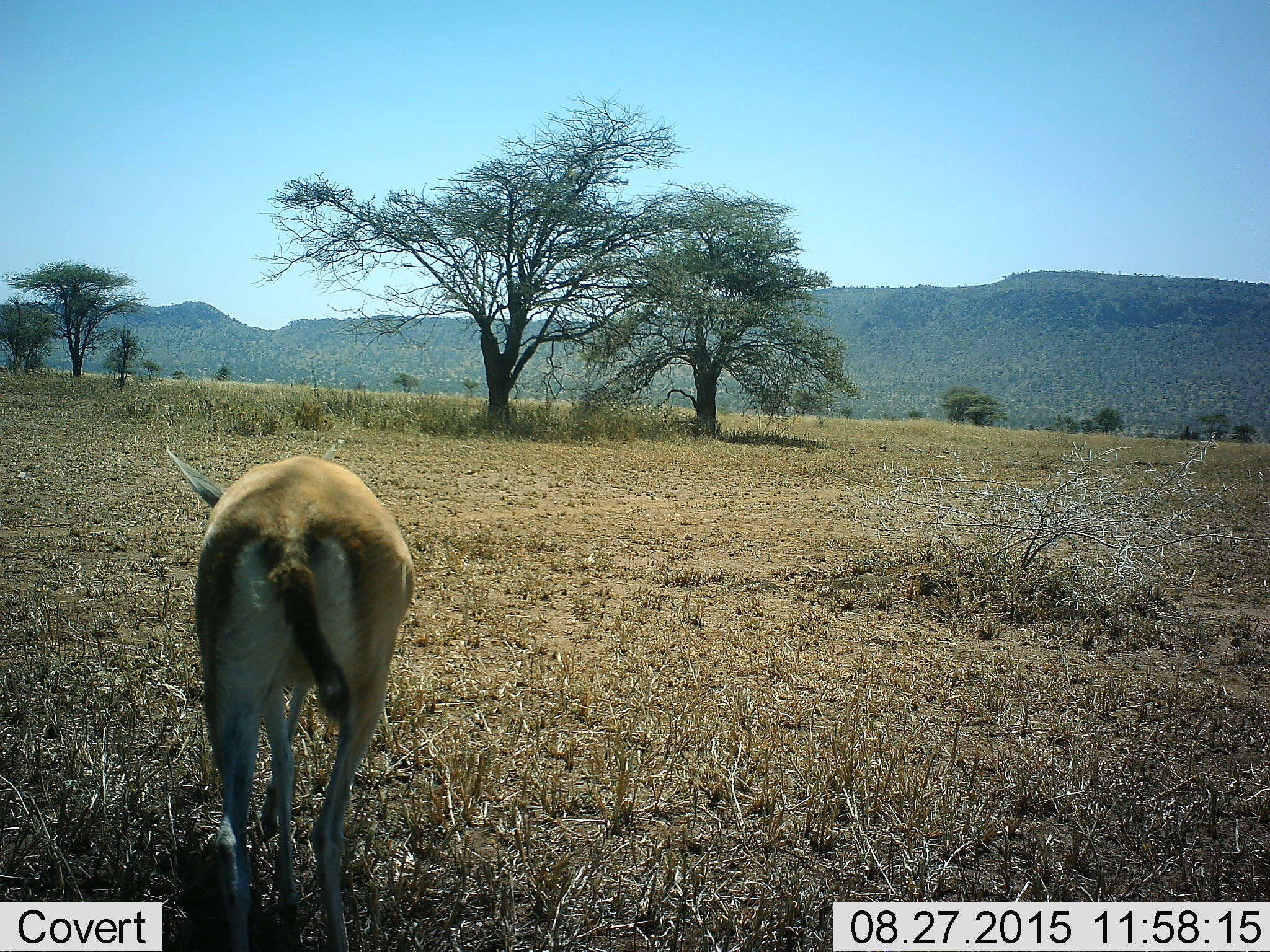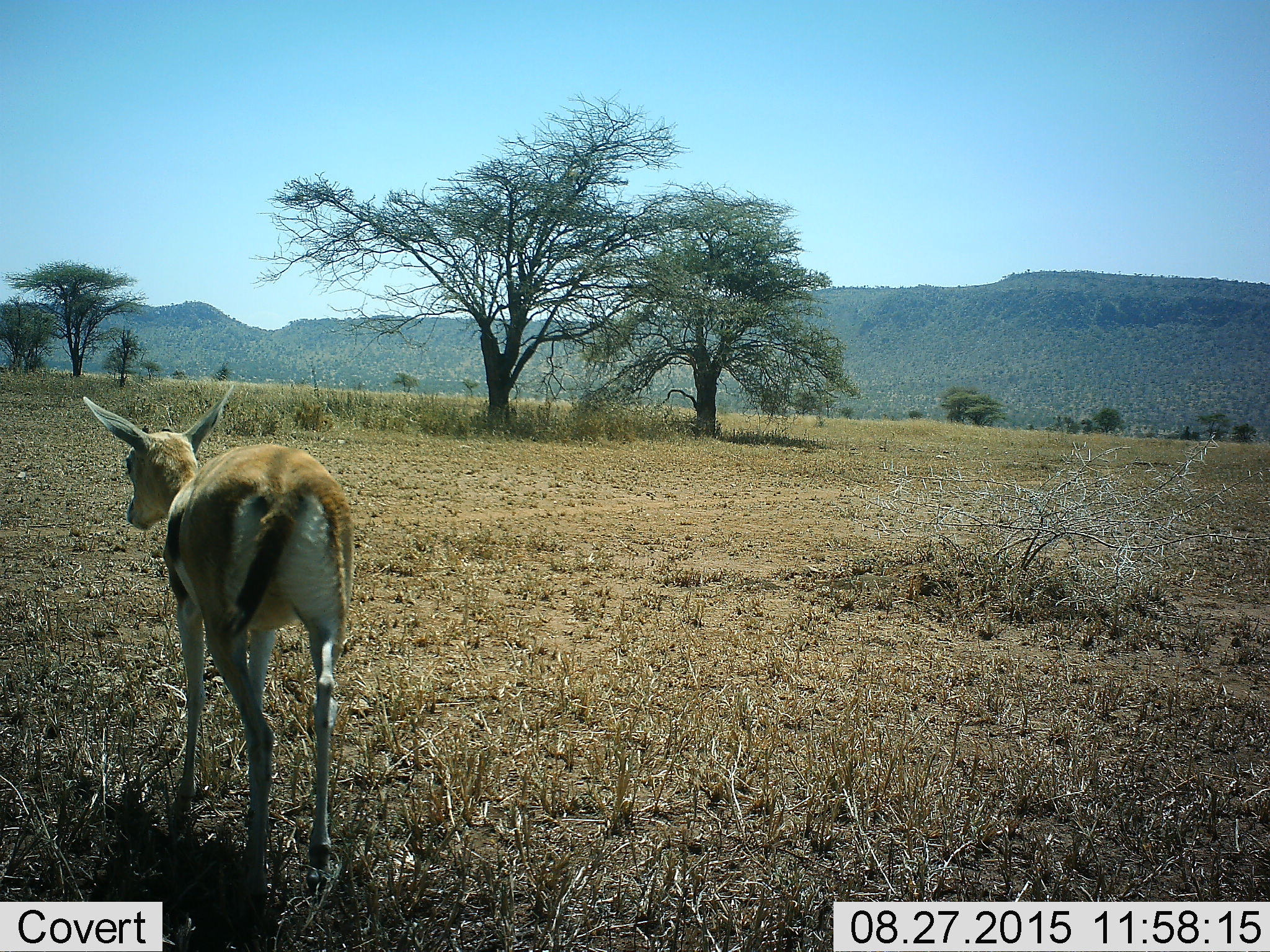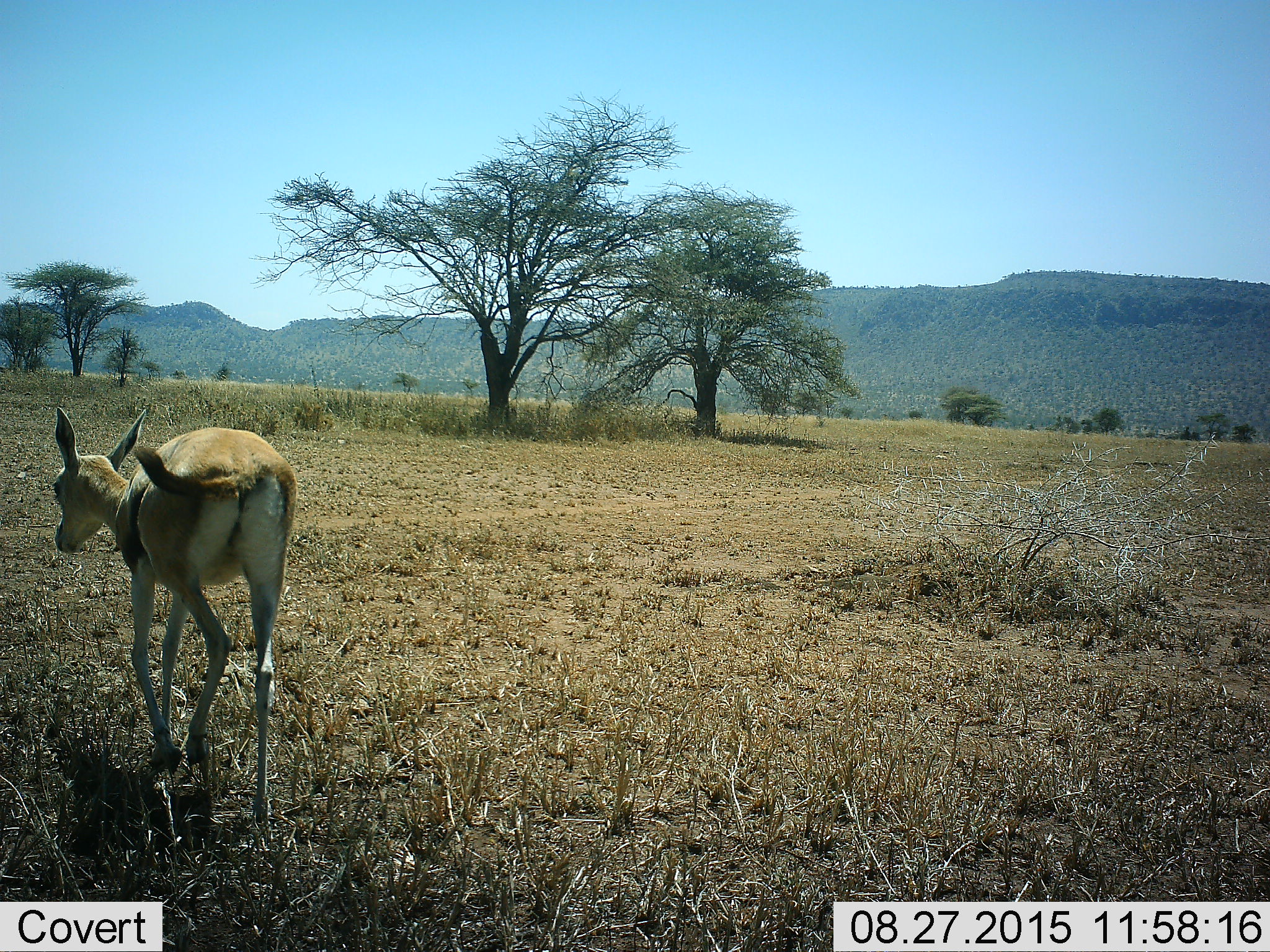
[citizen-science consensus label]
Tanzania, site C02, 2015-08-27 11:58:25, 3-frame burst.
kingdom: Animalia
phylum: Chordata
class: Mammalia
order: Artiodactyla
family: Bovidae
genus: Eudorcas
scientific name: Eudorcas thomsonii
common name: thomson's gazelle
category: gazellethomsons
Gazellethomsons (thomson's gazelle) (Eudorcas thomsonii), count 1. Behavior (volunteer vote fractions): standing 36%, resting 0%, moving 57%, interacting 0%. Young present (vote fraction): 7%. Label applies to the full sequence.